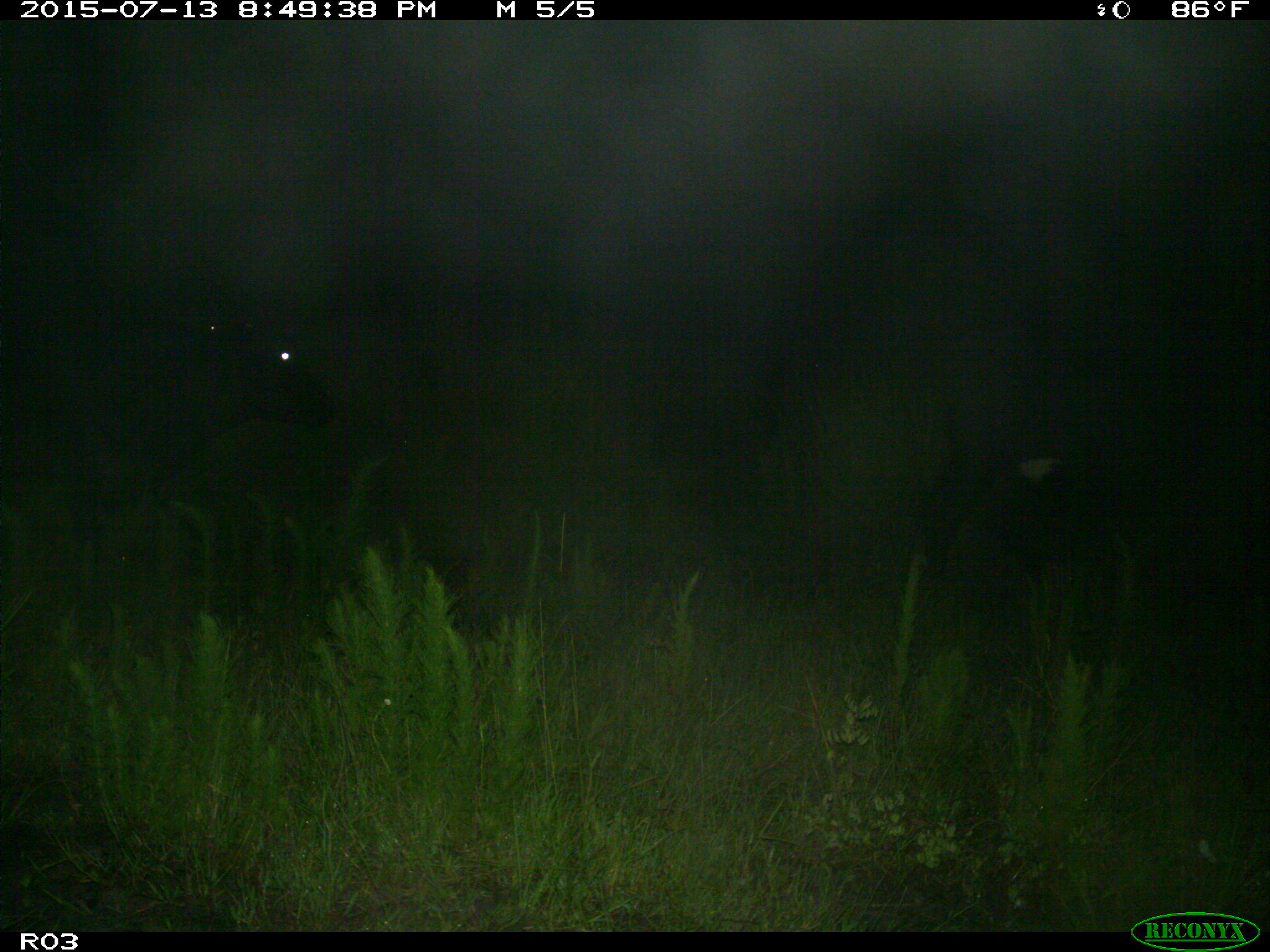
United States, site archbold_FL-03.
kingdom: Animalia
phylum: Chordata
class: Mammalia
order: Artiodactyla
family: Bovidae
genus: Bos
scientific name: Bos taurus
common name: domestic cow